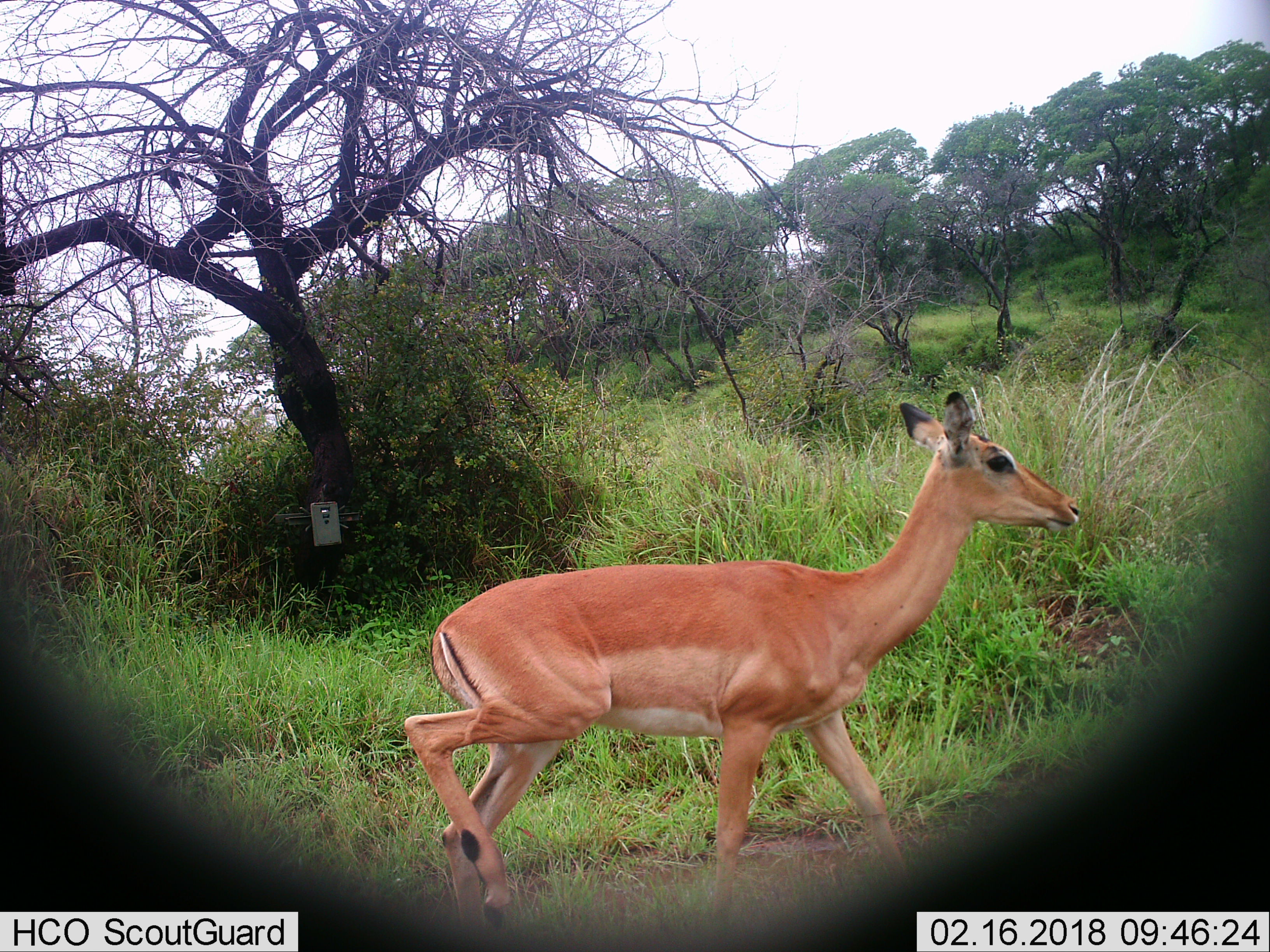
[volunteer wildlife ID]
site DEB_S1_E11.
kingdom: Animalia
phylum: Chordata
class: Mammalia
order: Artiodactyla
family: Bovidae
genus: Aepyceros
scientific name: Aepyceros melampus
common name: impala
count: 1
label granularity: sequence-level